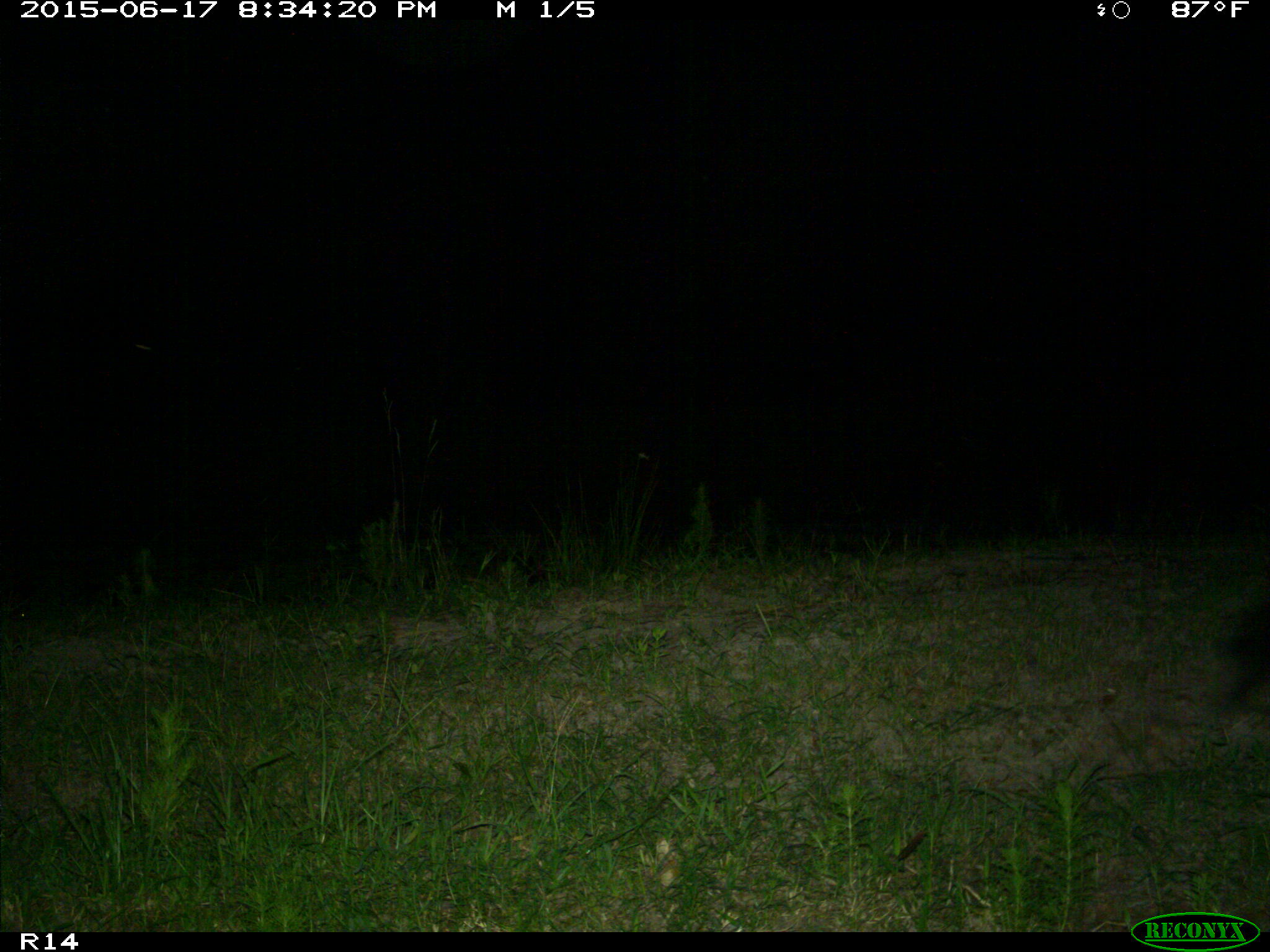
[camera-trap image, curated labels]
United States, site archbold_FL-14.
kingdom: Animalia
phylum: Chordata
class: Mammalia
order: Artiodactyla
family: Bovidae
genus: Bos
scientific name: Bos taurus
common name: domestic cow